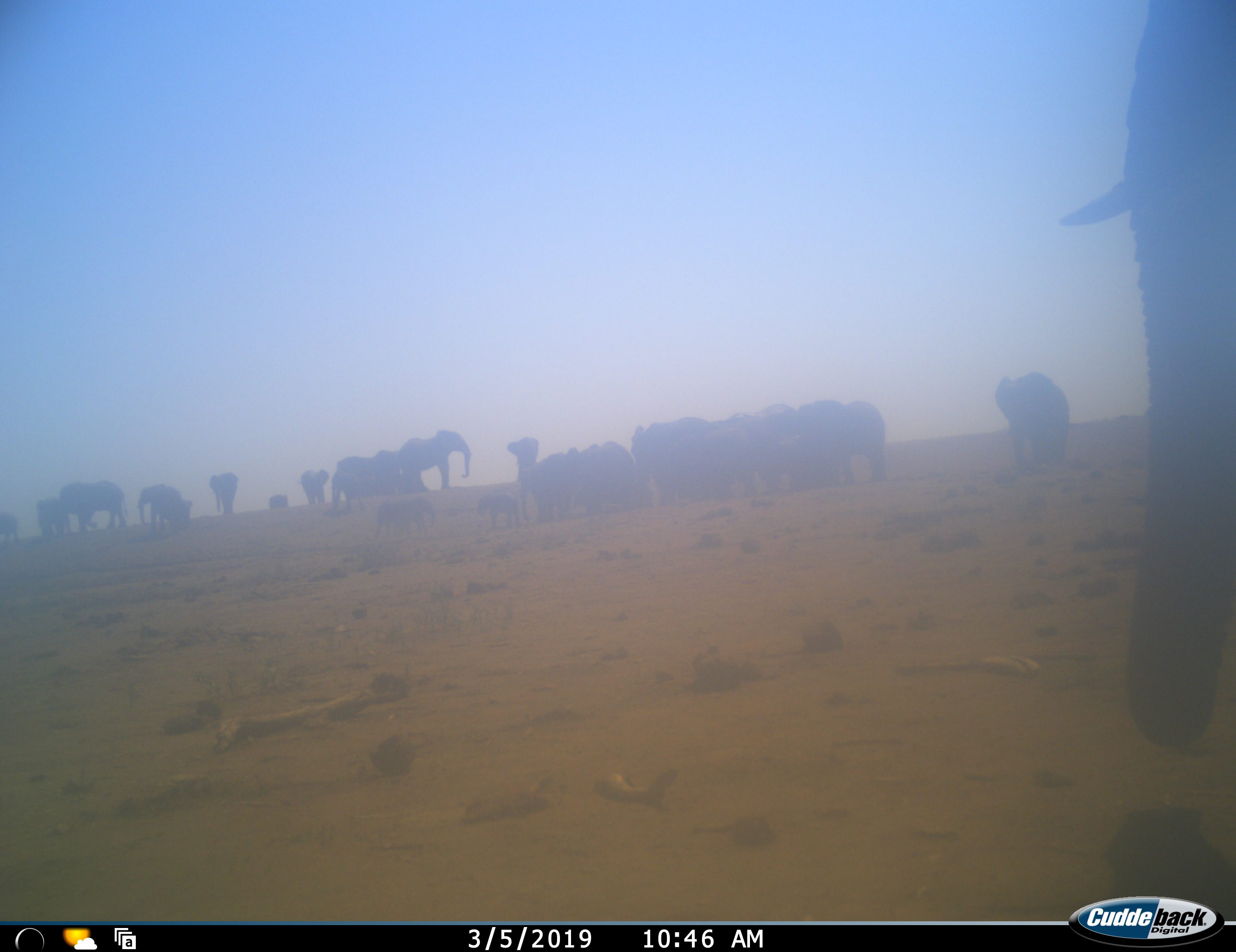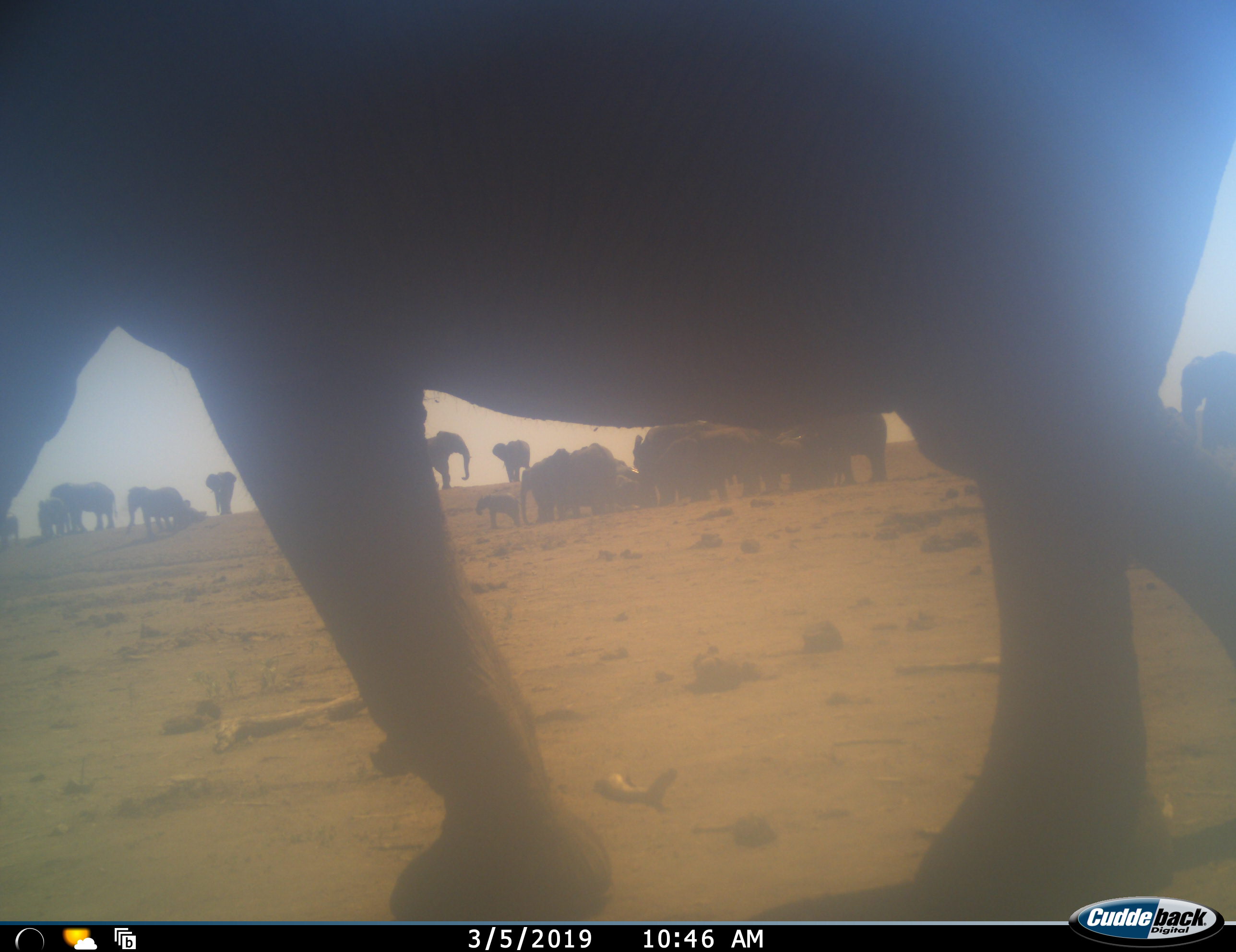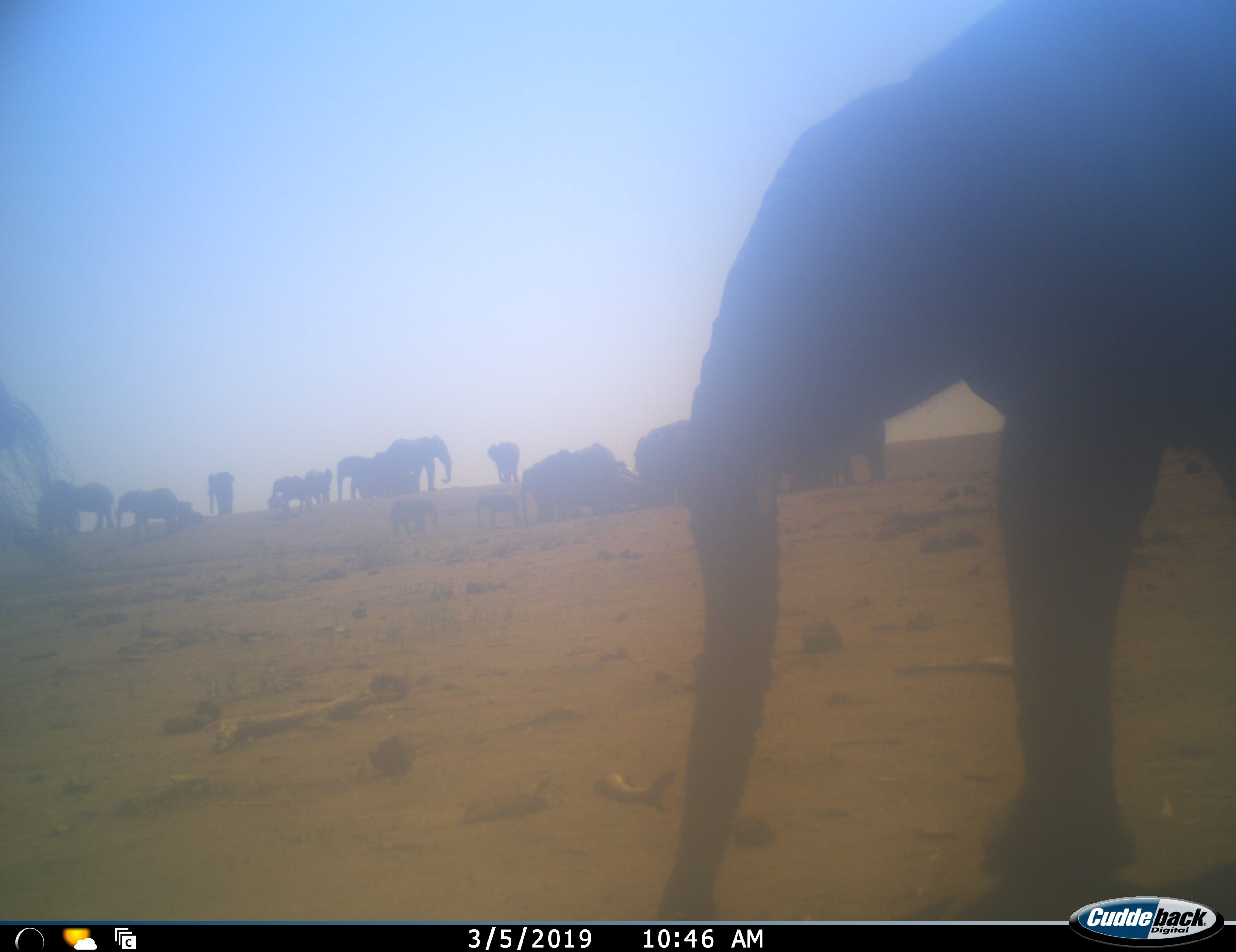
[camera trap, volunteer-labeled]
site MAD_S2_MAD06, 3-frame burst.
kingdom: Animalia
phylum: Chordata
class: Mammalia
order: Proboscidea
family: Elephantidae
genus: Loxodonta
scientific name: Loxodonta africana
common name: african bush elephant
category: elephant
Elephant (african bush elephant) (Loxodonta africana), count 11-50. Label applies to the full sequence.